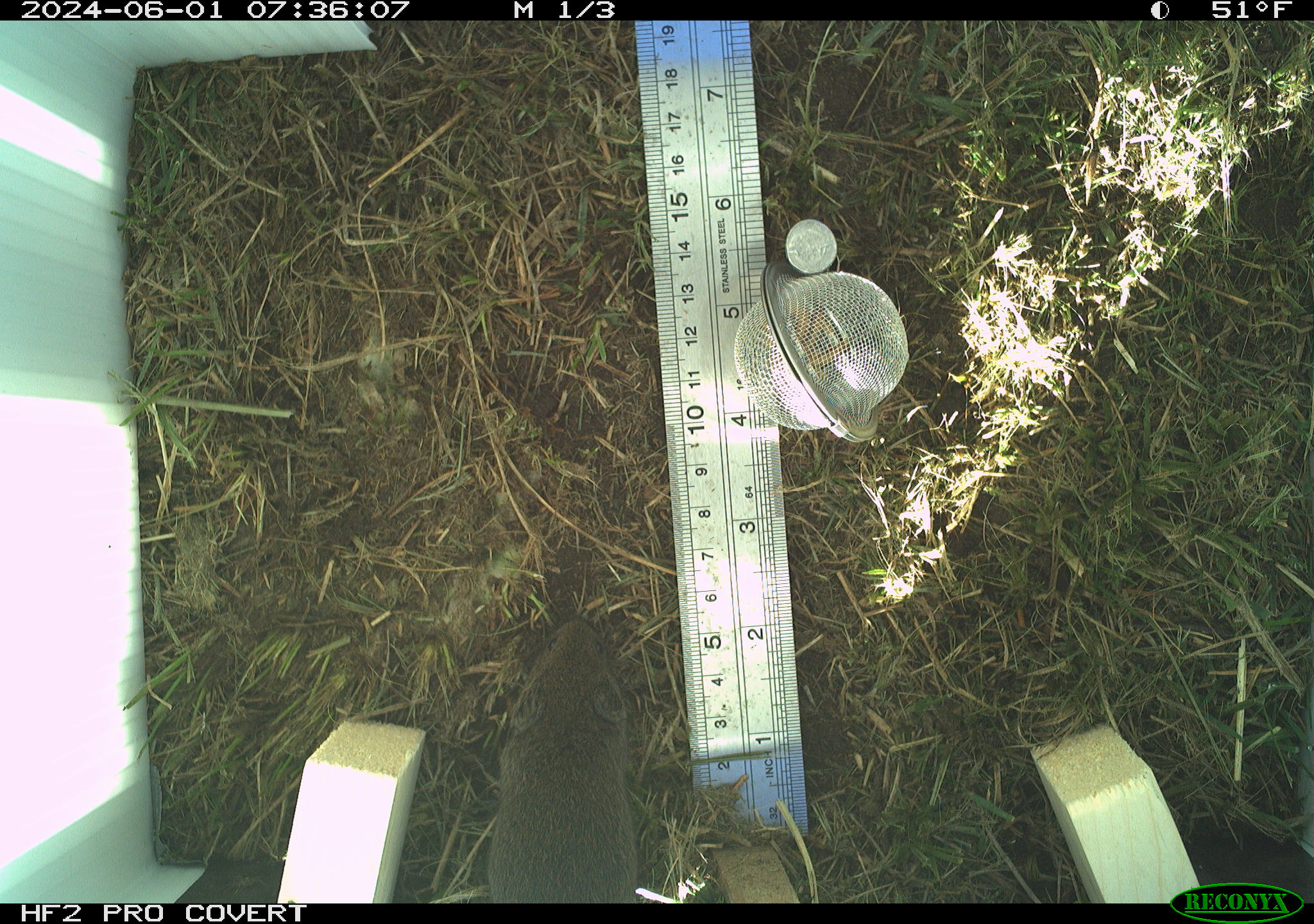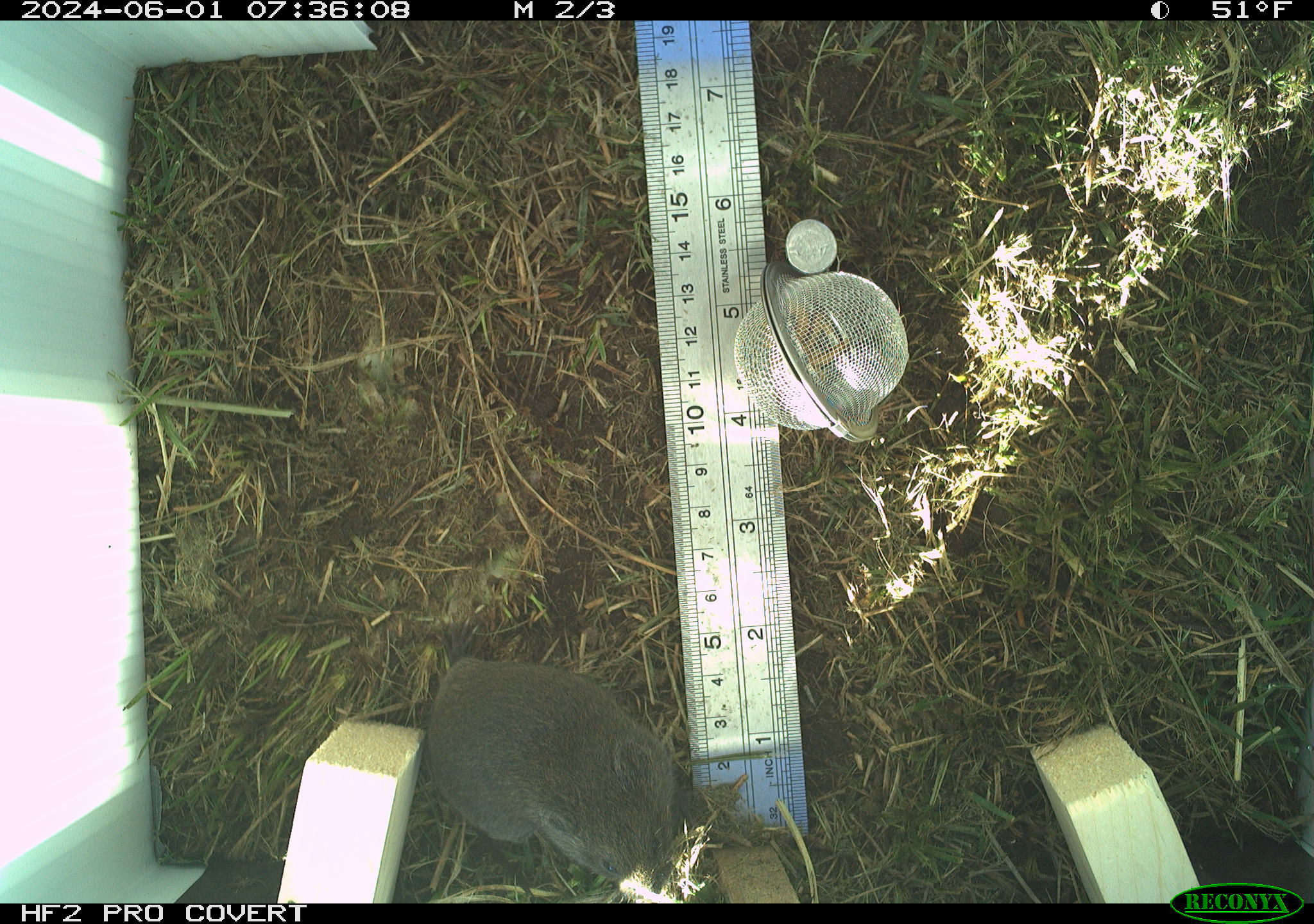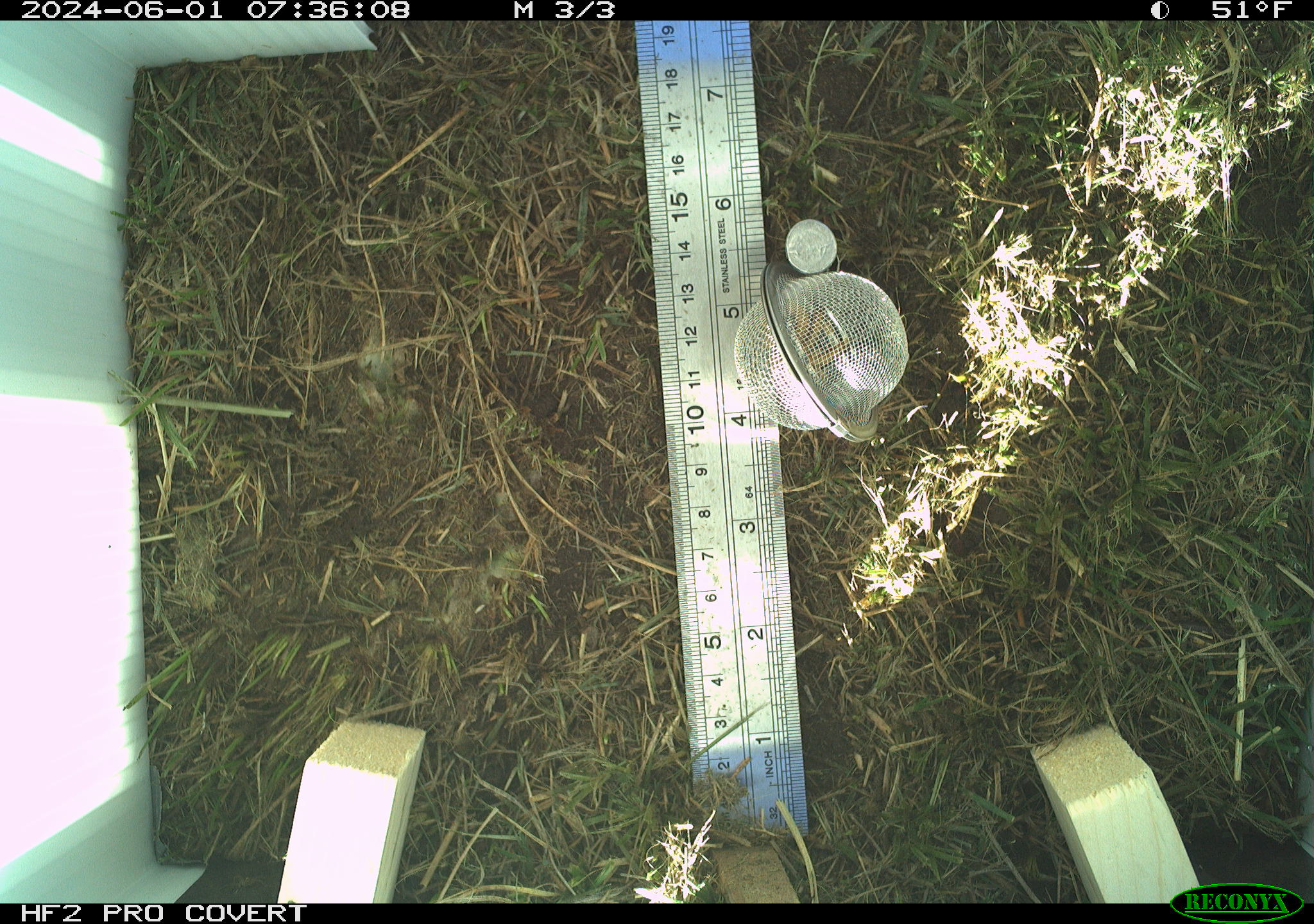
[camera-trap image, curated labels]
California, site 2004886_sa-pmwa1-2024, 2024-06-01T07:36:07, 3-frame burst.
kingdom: Animalia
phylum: Chordata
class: Mammalia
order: Rodentia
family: Cricetidae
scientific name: Arvicolinae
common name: voles, lemmings, and muskrats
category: arvicolinae subfamily